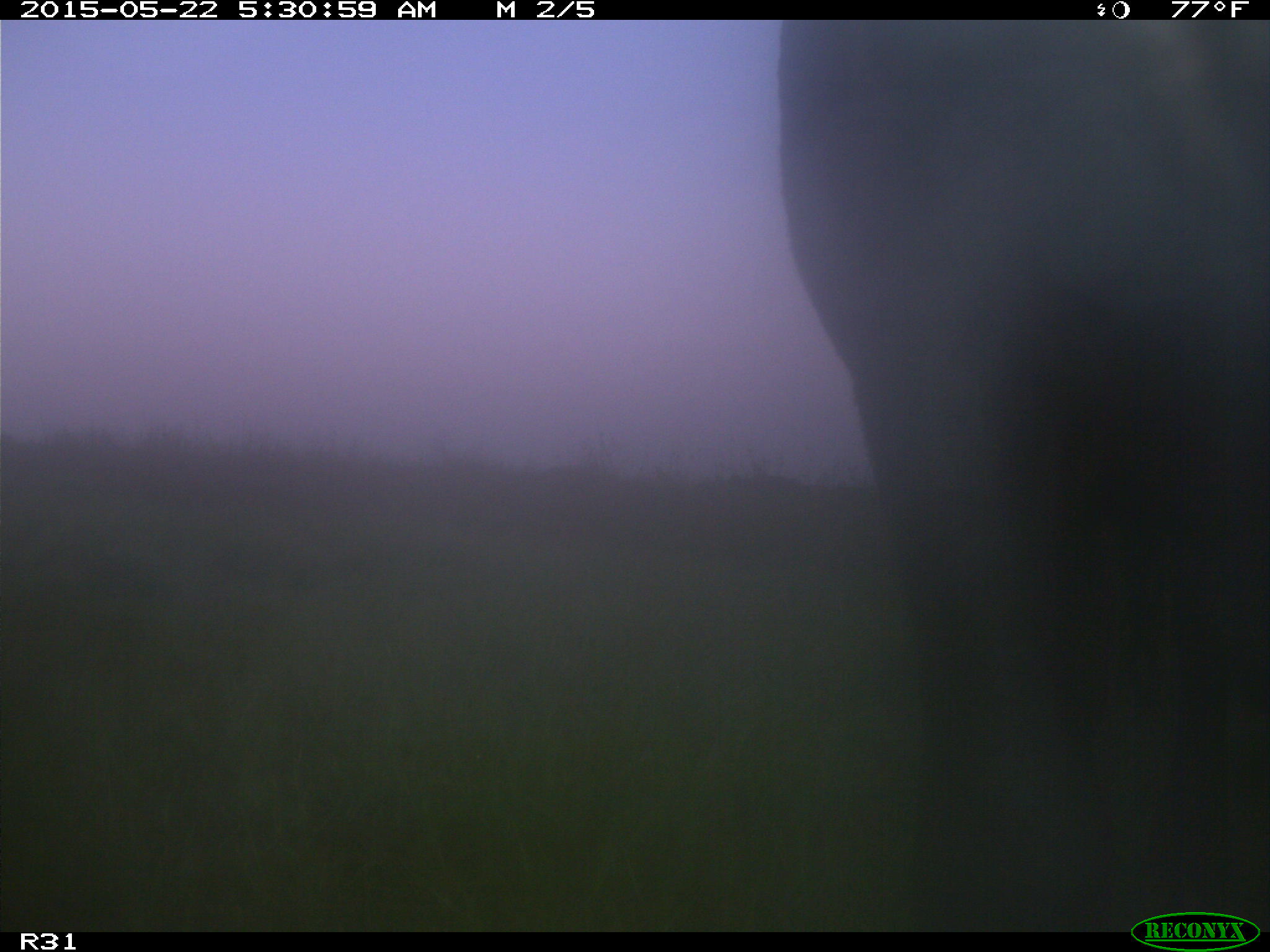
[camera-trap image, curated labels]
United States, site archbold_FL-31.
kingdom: Animalia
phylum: Chordata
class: Mammalia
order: Artiodactyla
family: Bovidae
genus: Bos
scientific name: Bos taurus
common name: domestic cow